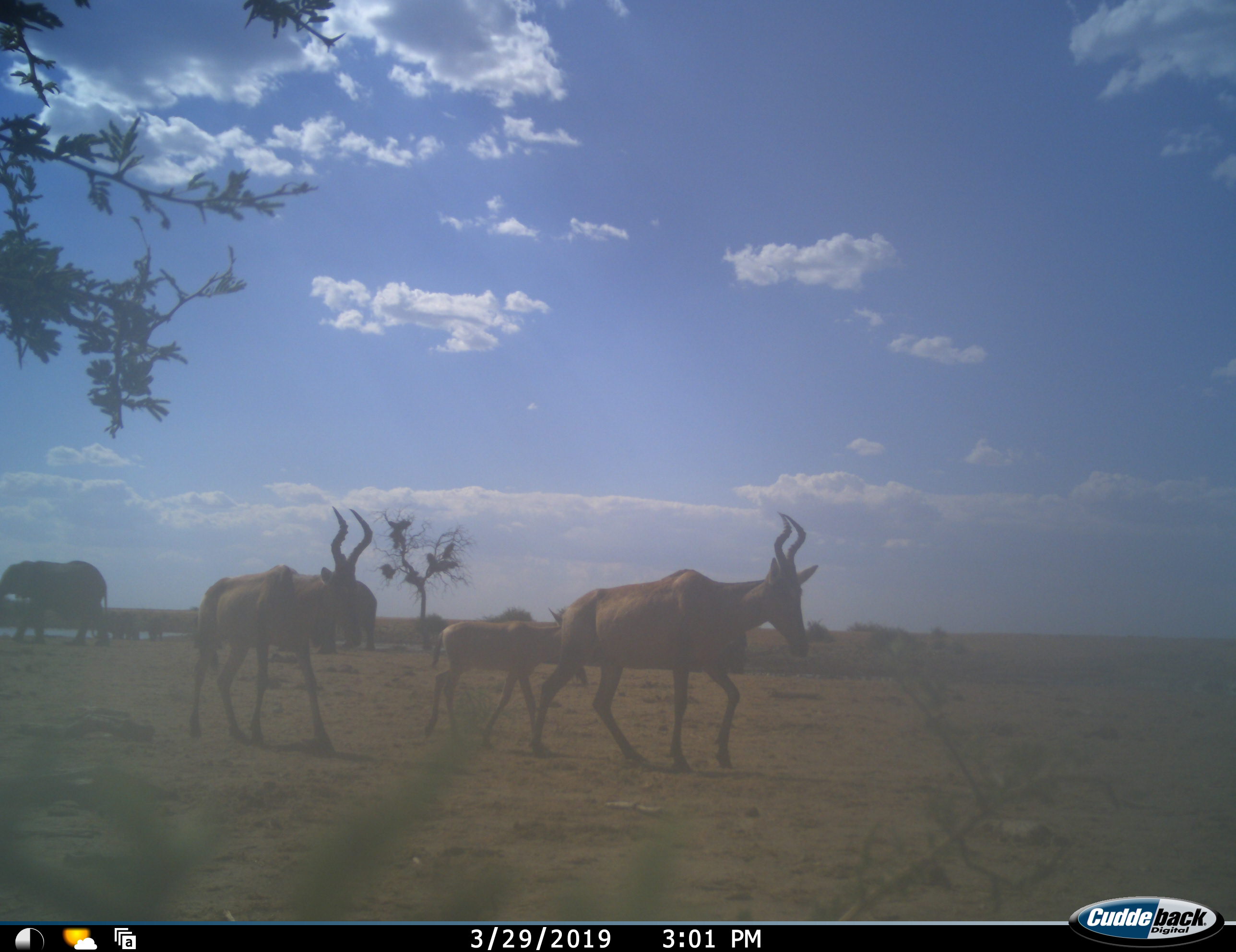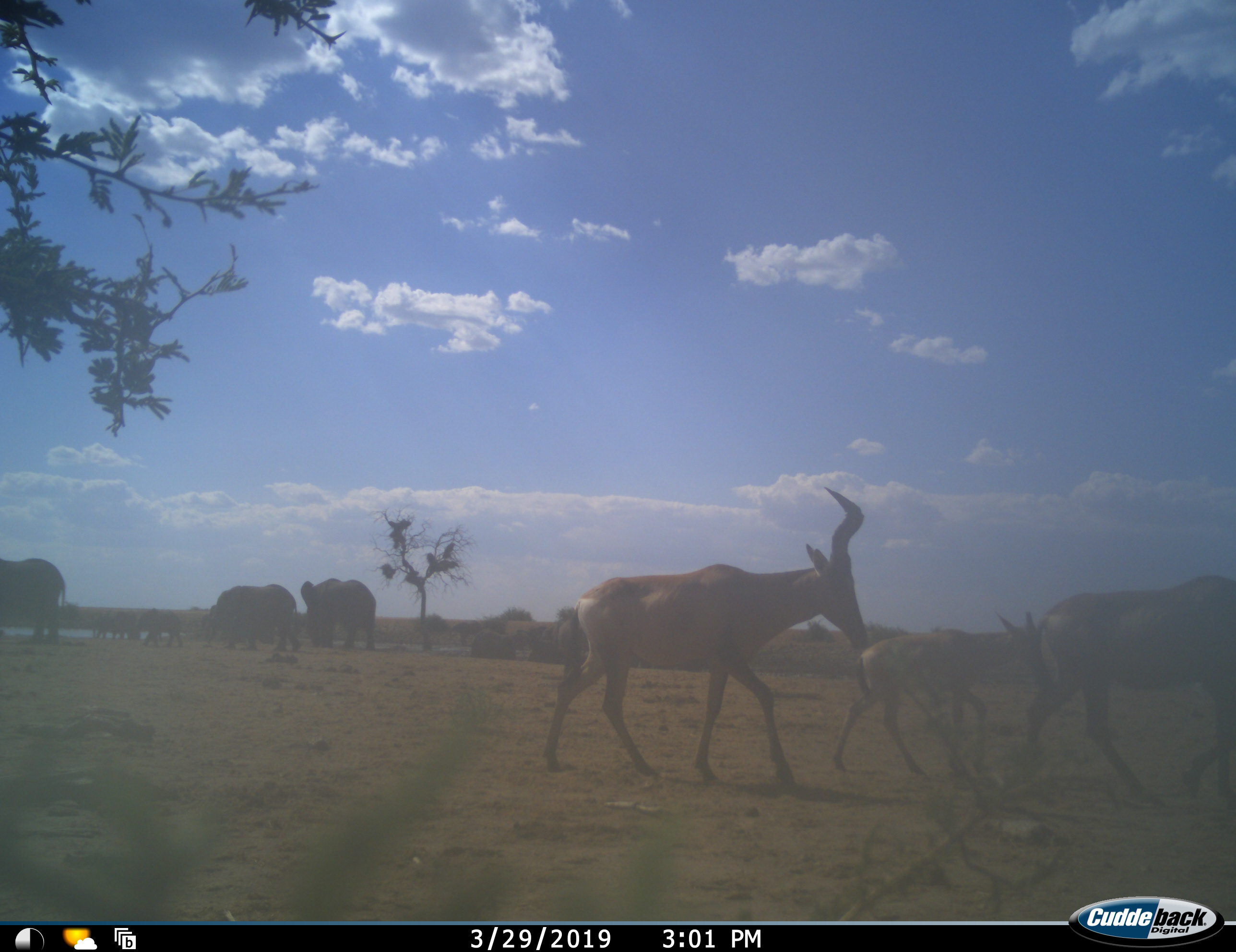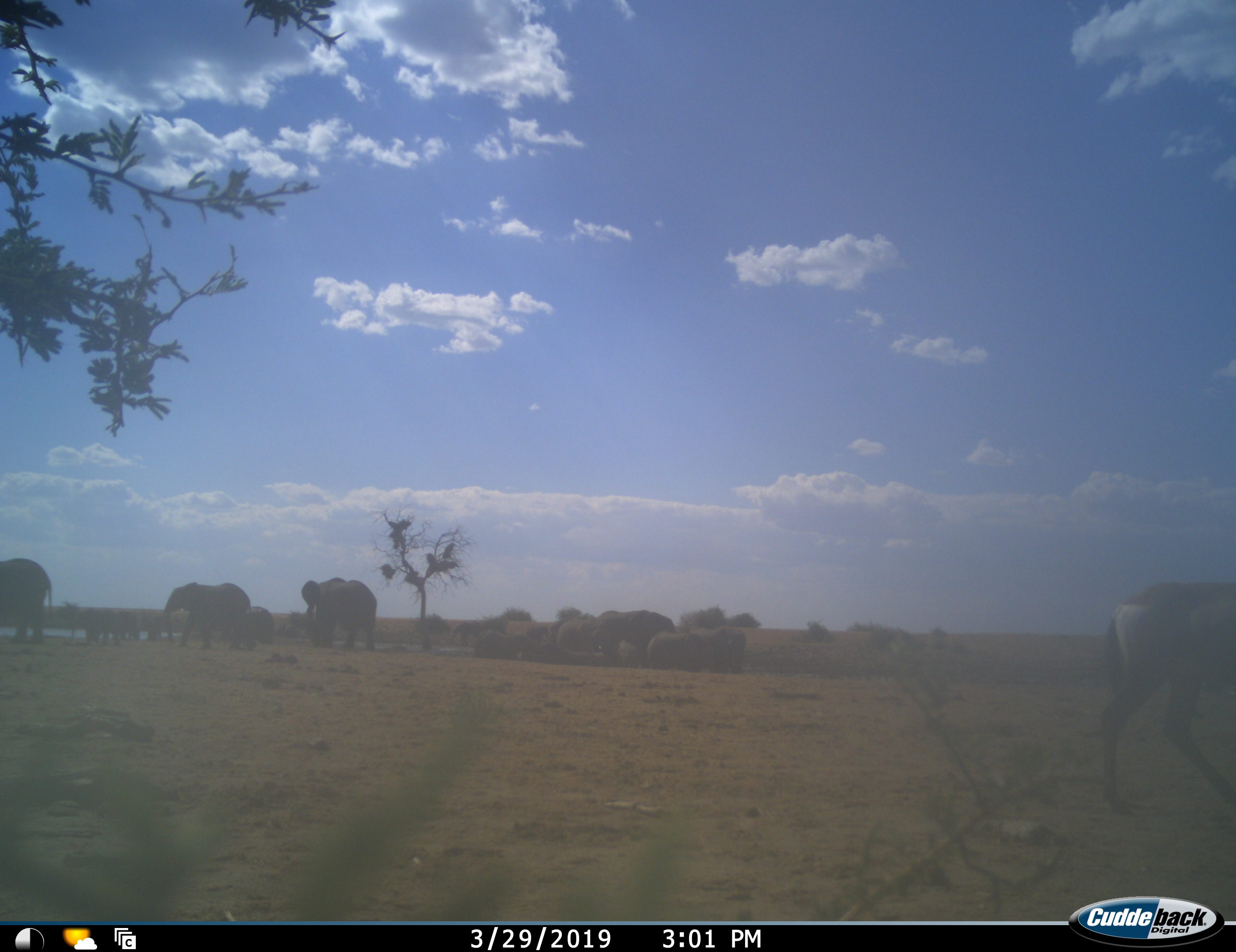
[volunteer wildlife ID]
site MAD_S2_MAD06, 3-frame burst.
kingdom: Animalia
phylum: Chordata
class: Mammalia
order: Proboscidea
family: Elephantidae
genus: Loxodonta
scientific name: Loxodonta africana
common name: african bush elephant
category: elephant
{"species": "elephant (african bush elephant) (Loxodonta africana)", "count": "11-50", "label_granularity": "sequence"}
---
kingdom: Animalia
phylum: Chordata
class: Mammalia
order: Artiodactyla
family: Bovidae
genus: Alcelaphus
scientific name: Alcelaphus buselaphus caama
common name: red hartebeest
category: hartebeestred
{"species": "hartebeestred (red hartebeest) (Alcelaphus buselaphus caama)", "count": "3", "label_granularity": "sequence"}